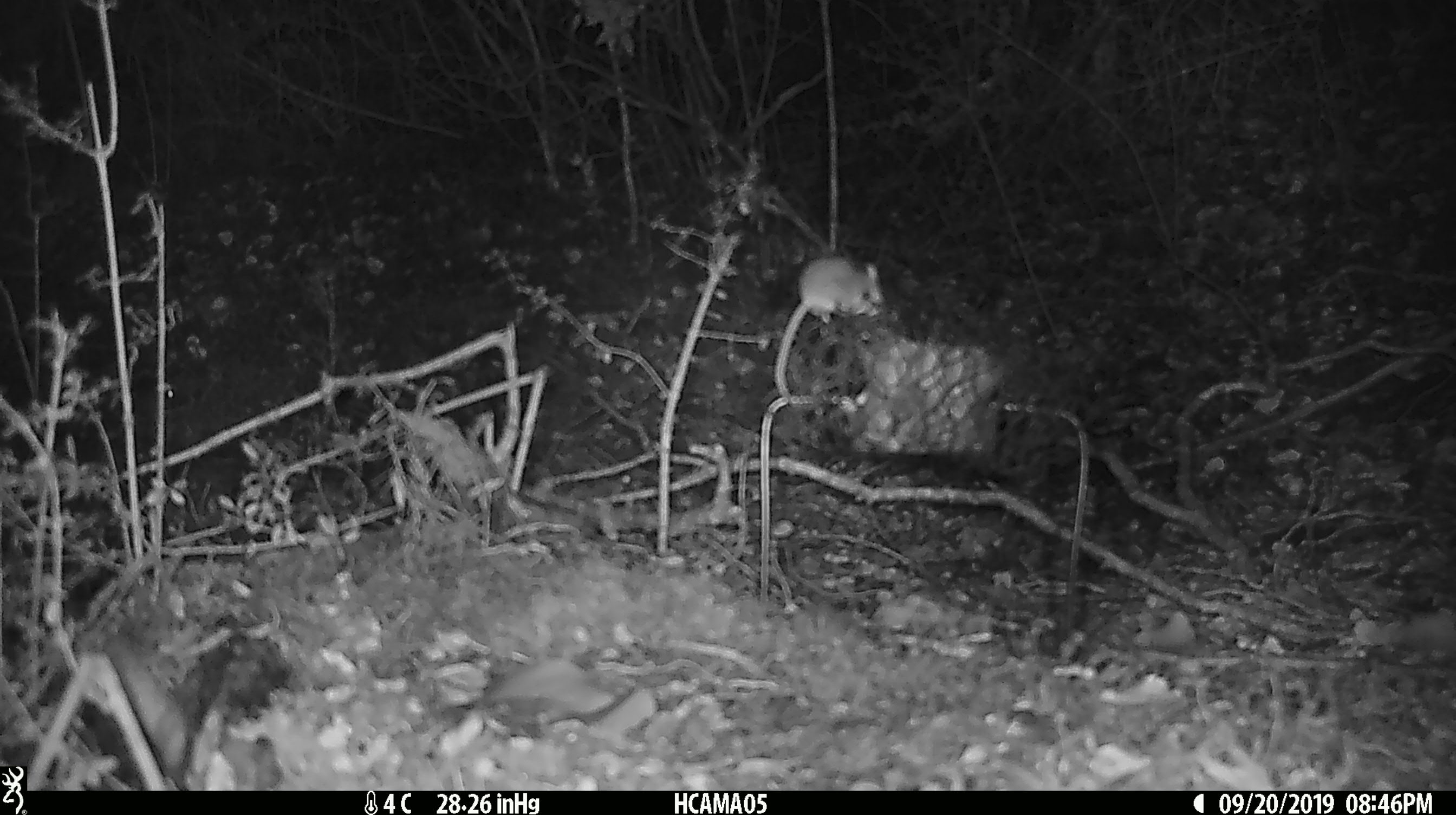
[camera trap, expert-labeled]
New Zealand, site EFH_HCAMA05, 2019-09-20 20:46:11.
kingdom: Animalia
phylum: Chordata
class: Mammalia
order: Rodentia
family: Muridae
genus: Mus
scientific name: Mus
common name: mouse